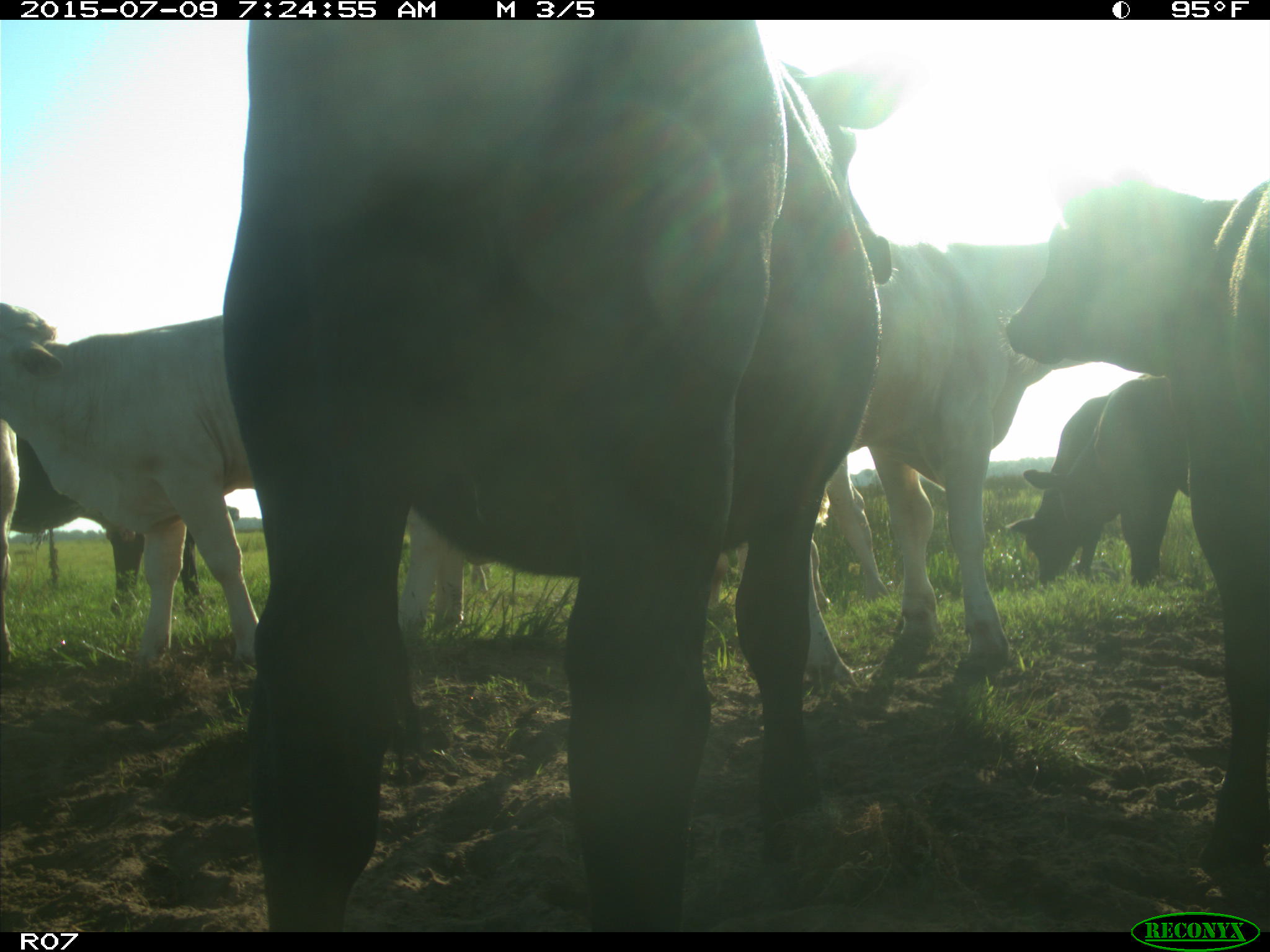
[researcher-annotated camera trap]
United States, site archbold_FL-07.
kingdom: Animalia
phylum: Chordata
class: Mammalia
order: Artiodactyla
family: Bovidae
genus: Bos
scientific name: Bos taurus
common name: domestic cow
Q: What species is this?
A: Bos taurus (domestic cow).